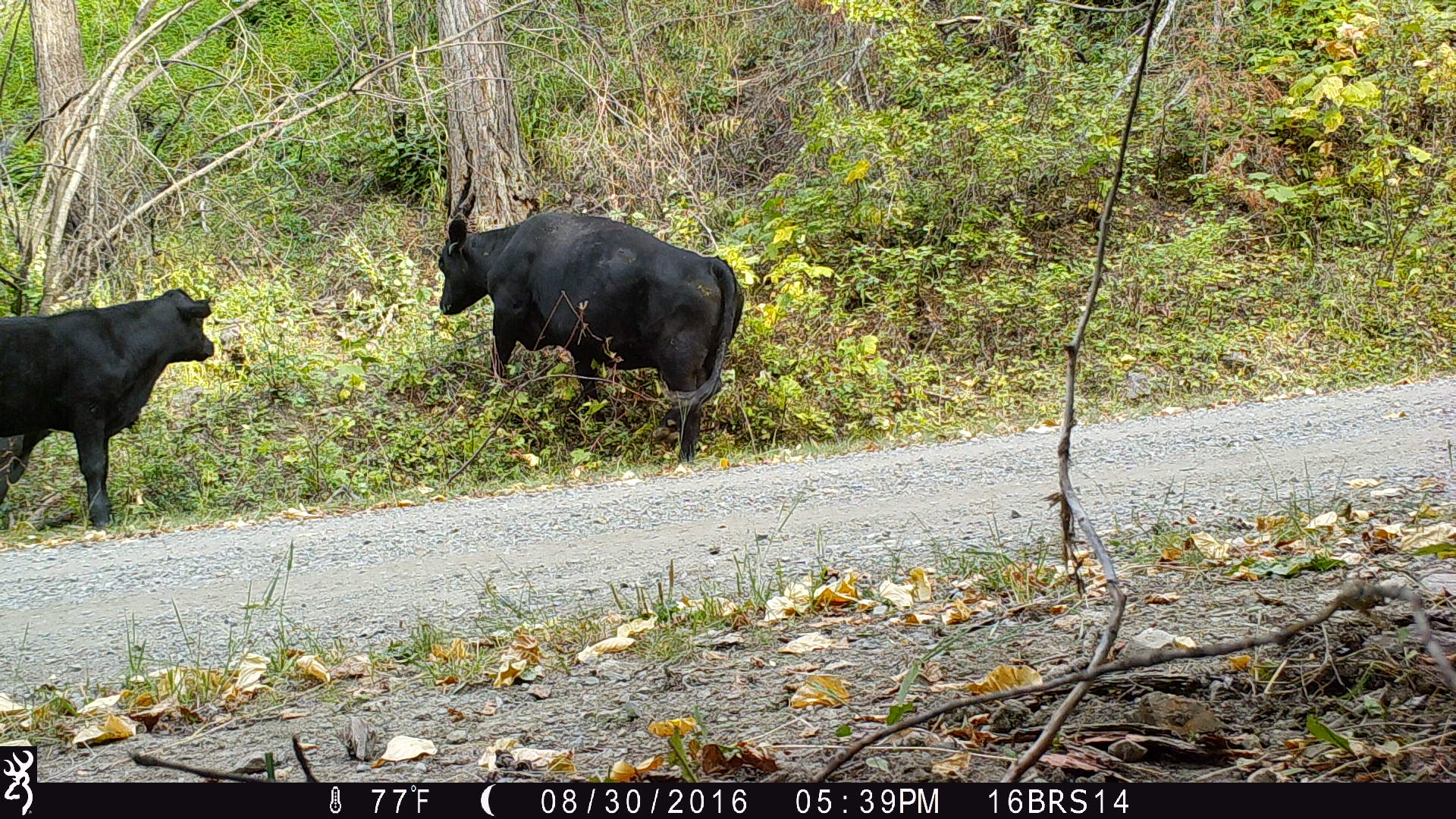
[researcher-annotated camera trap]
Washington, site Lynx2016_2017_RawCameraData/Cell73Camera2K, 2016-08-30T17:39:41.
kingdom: Animalia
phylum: Chordata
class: Mammalia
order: Artiodactyla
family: Bovidae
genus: Bos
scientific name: Bos taurus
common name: domestic cattle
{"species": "domestic cattle (Bos taurus)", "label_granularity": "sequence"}